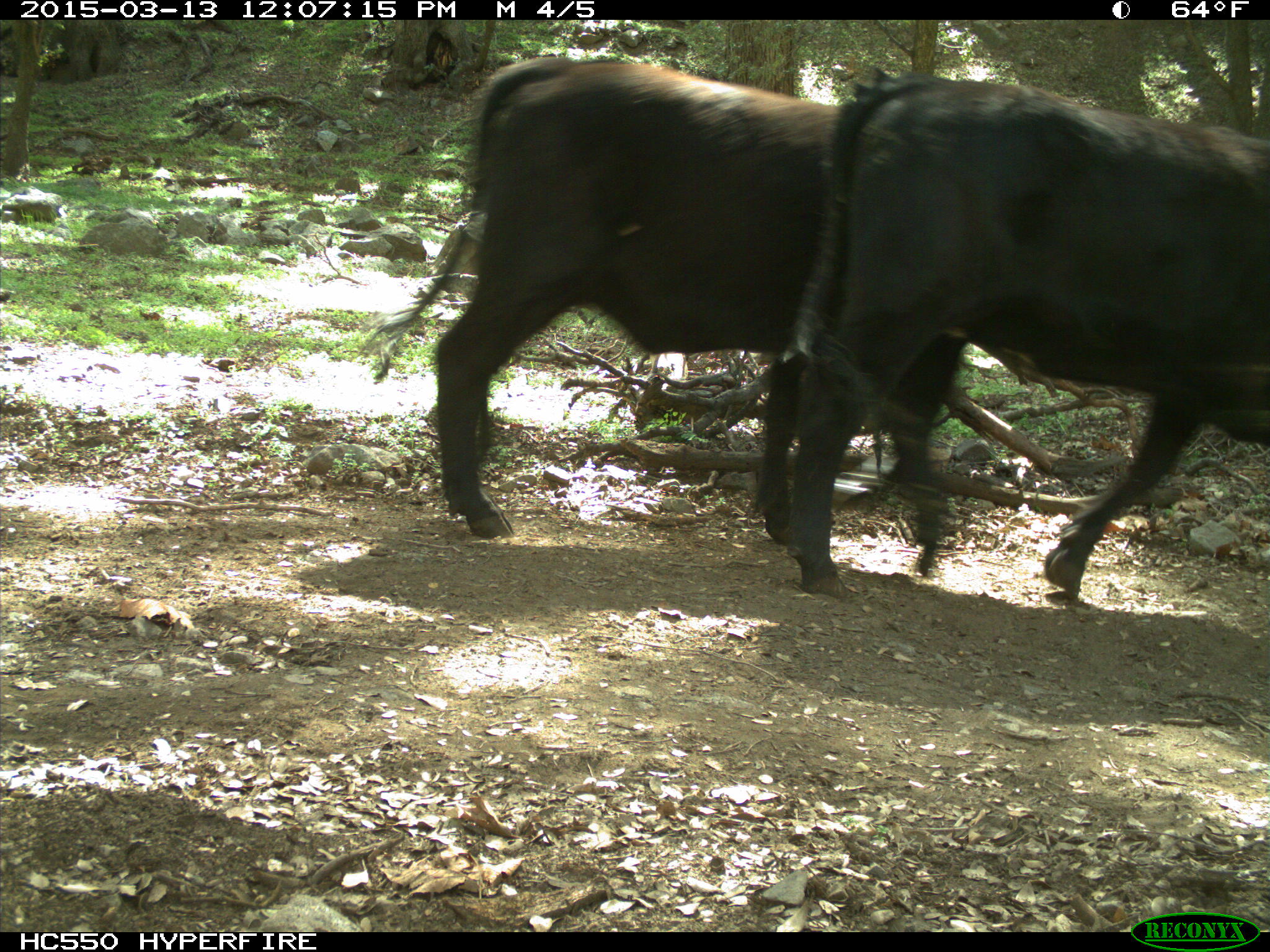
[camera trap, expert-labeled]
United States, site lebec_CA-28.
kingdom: Animalia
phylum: Chordata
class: Mammalia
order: Artiodactyla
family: Bovidae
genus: Bos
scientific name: Bos taurus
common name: domestic cow